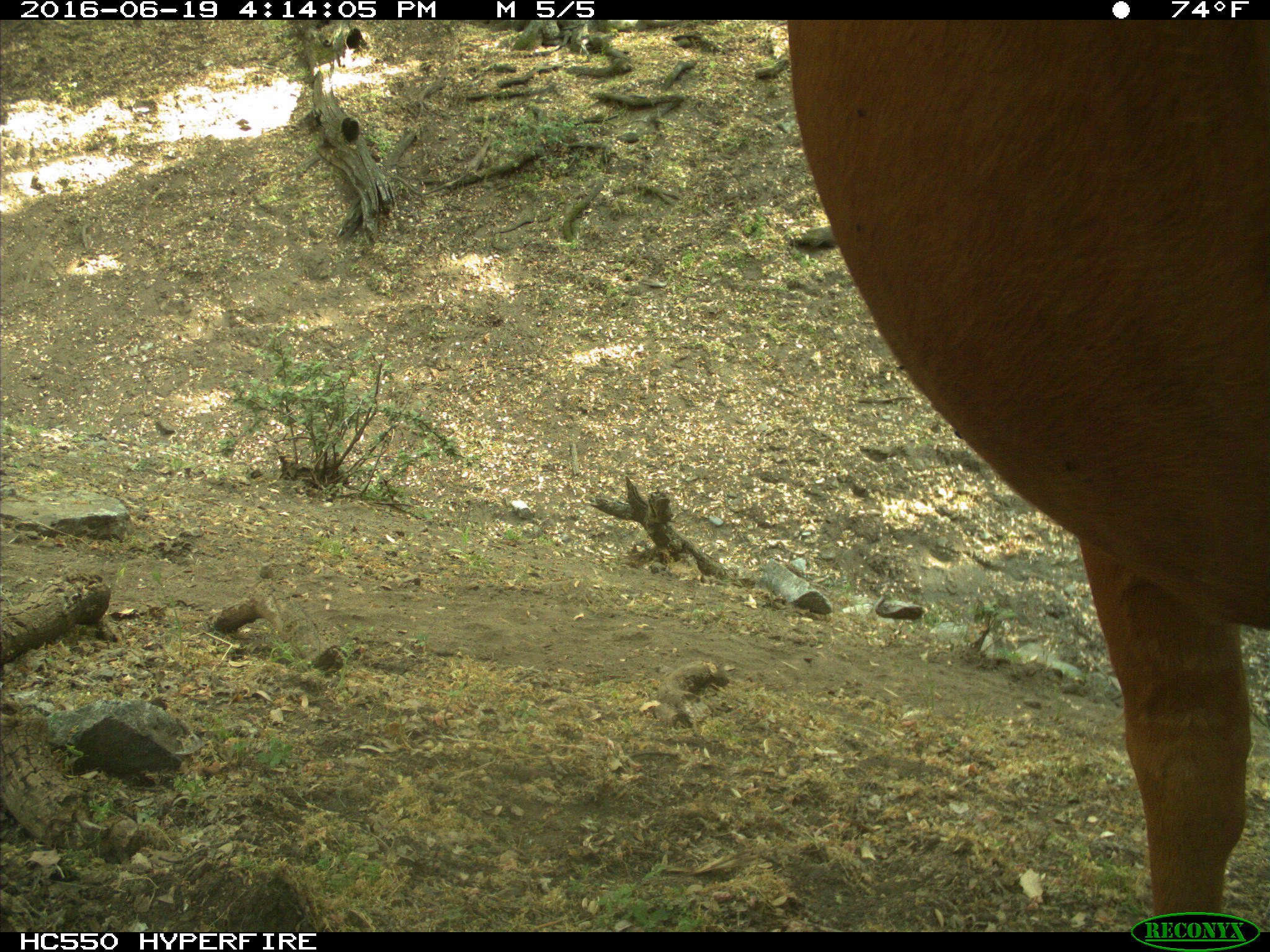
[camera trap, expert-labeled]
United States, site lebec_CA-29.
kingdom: Animalia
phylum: Chordata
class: Mammalia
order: Artiodactyla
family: Bovidae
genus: Bos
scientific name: Bos taurus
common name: domestic cow